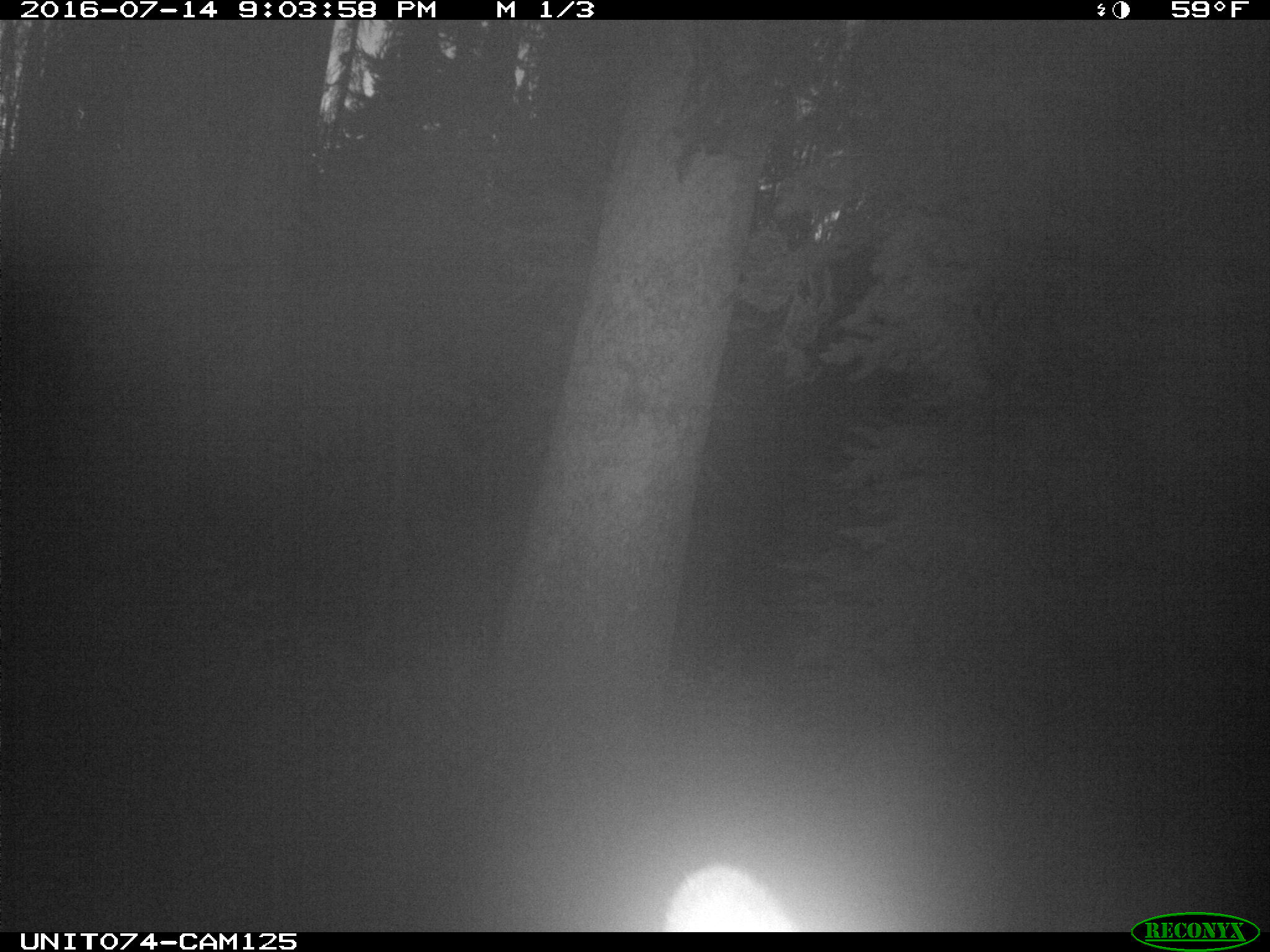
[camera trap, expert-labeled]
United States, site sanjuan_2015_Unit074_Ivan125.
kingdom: Animalia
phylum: Chordata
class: Mammalia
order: Artiodactyla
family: Cervidae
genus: Cervus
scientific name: Cervus elaphus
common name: red deer